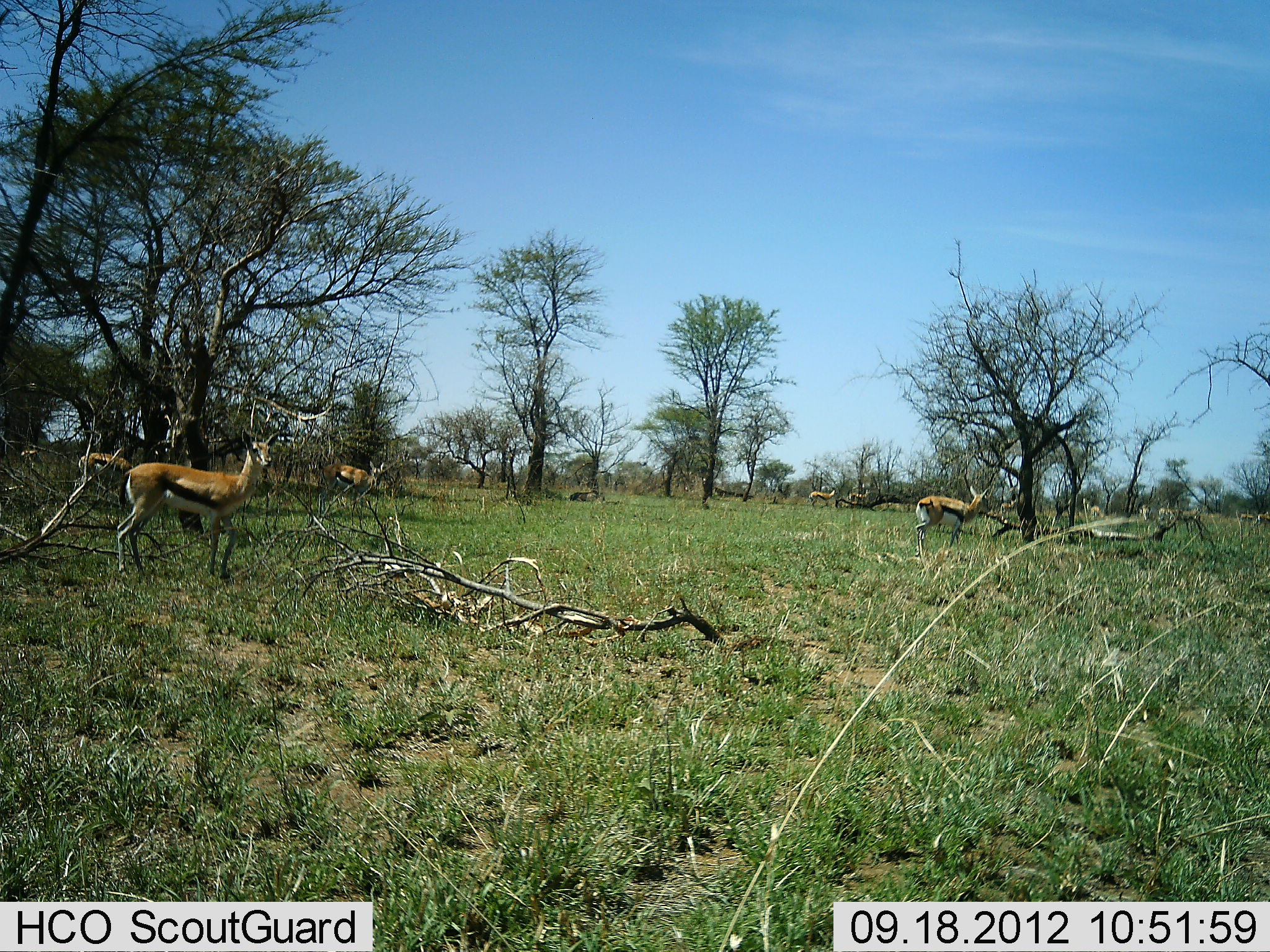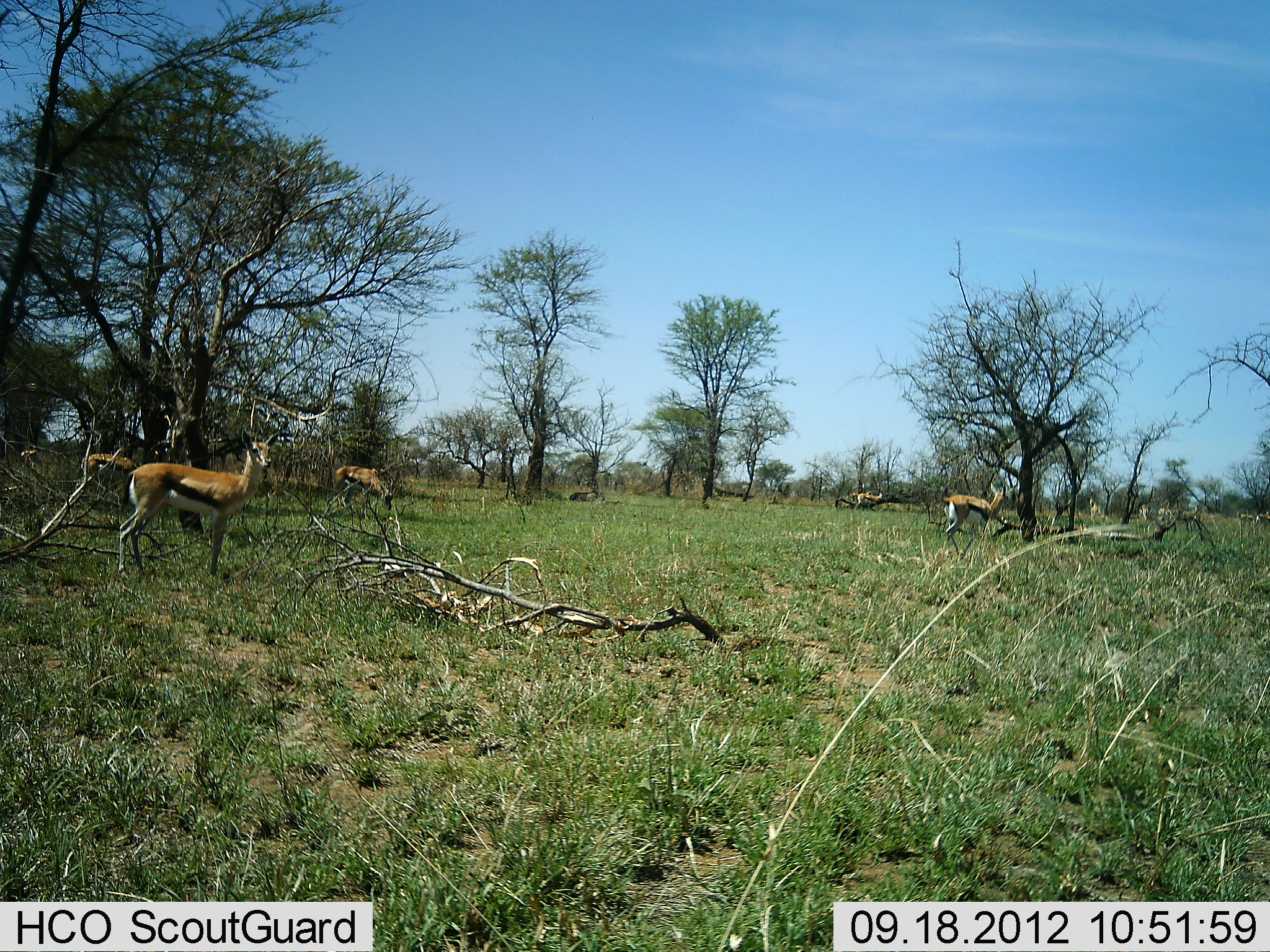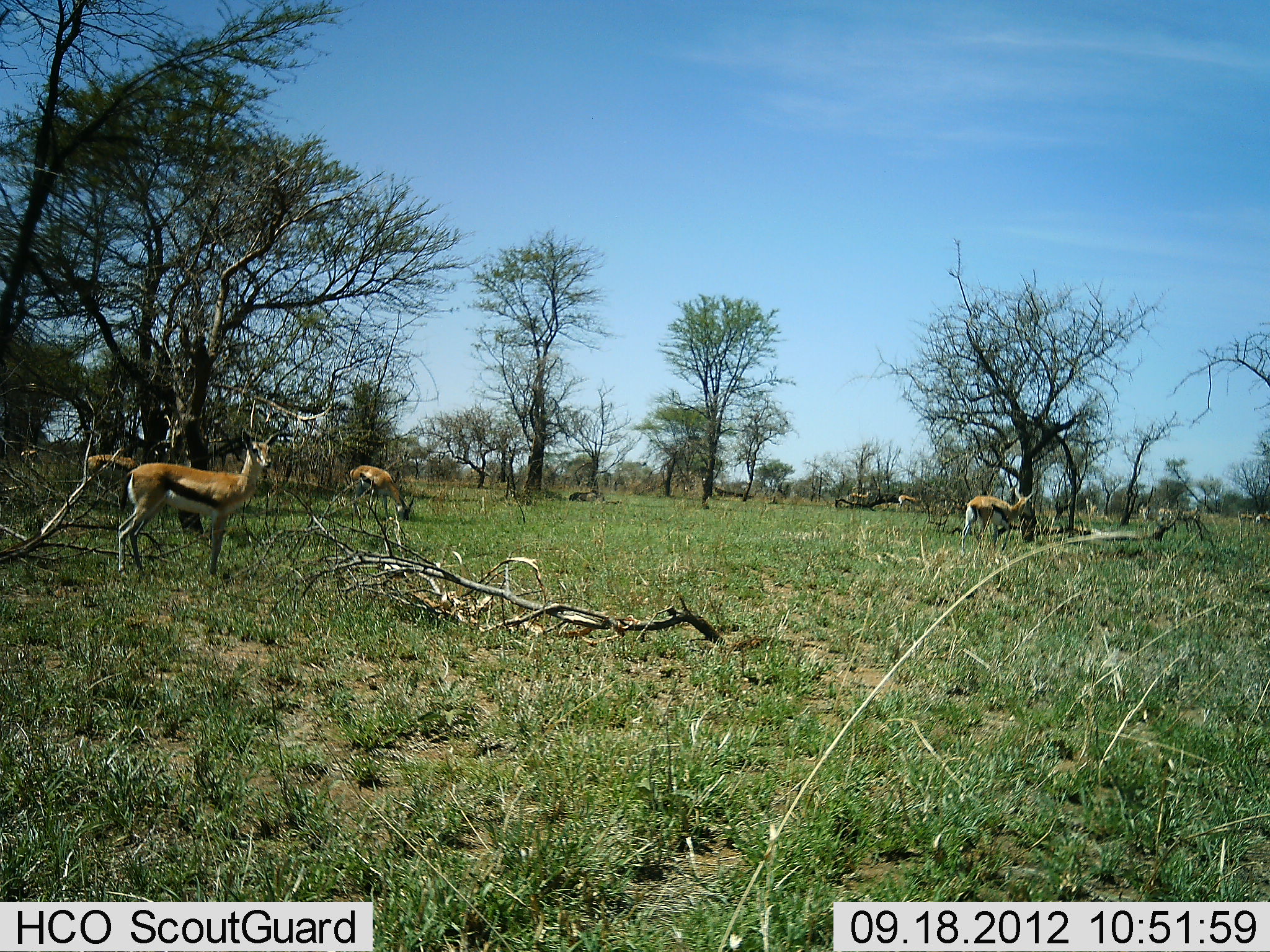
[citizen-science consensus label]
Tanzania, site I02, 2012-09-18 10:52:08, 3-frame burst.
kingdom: Animalia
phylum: Chordata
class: Mammalia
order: Artiodactyla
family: Bovidae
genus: Eudorcas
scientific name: Eudorcas thomsonii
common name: thomson's gazelle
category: gazellethomsons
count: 6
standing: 70%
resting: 10%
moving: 70%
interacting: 0%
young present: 0%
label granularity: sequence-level